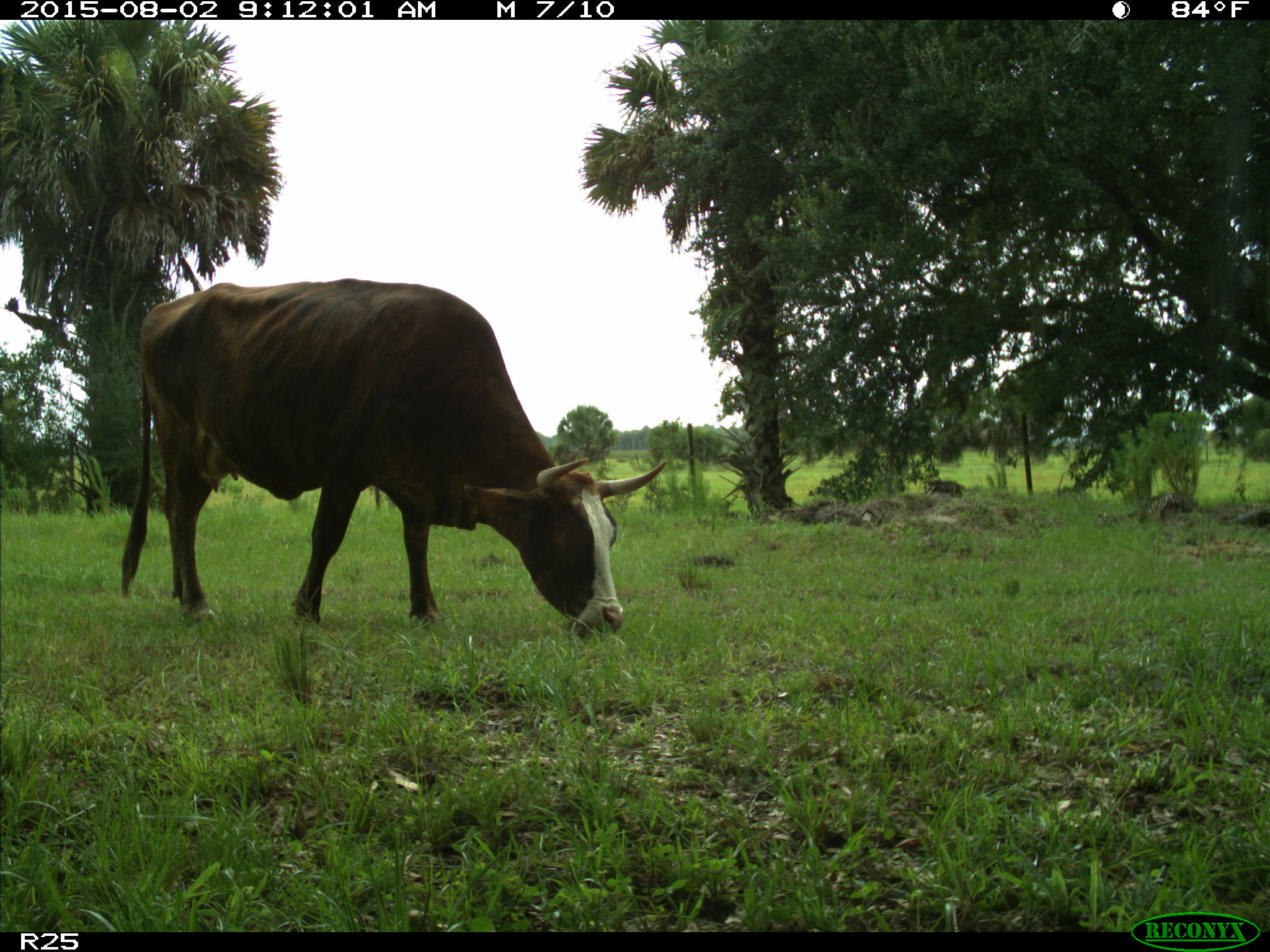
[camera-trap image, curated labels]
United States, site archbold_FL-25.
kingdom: Animalia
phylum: Chordata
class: Mammalia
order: Artiodactyla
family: Bovidae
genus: Bos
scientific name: Bos taurus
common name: domestic cow